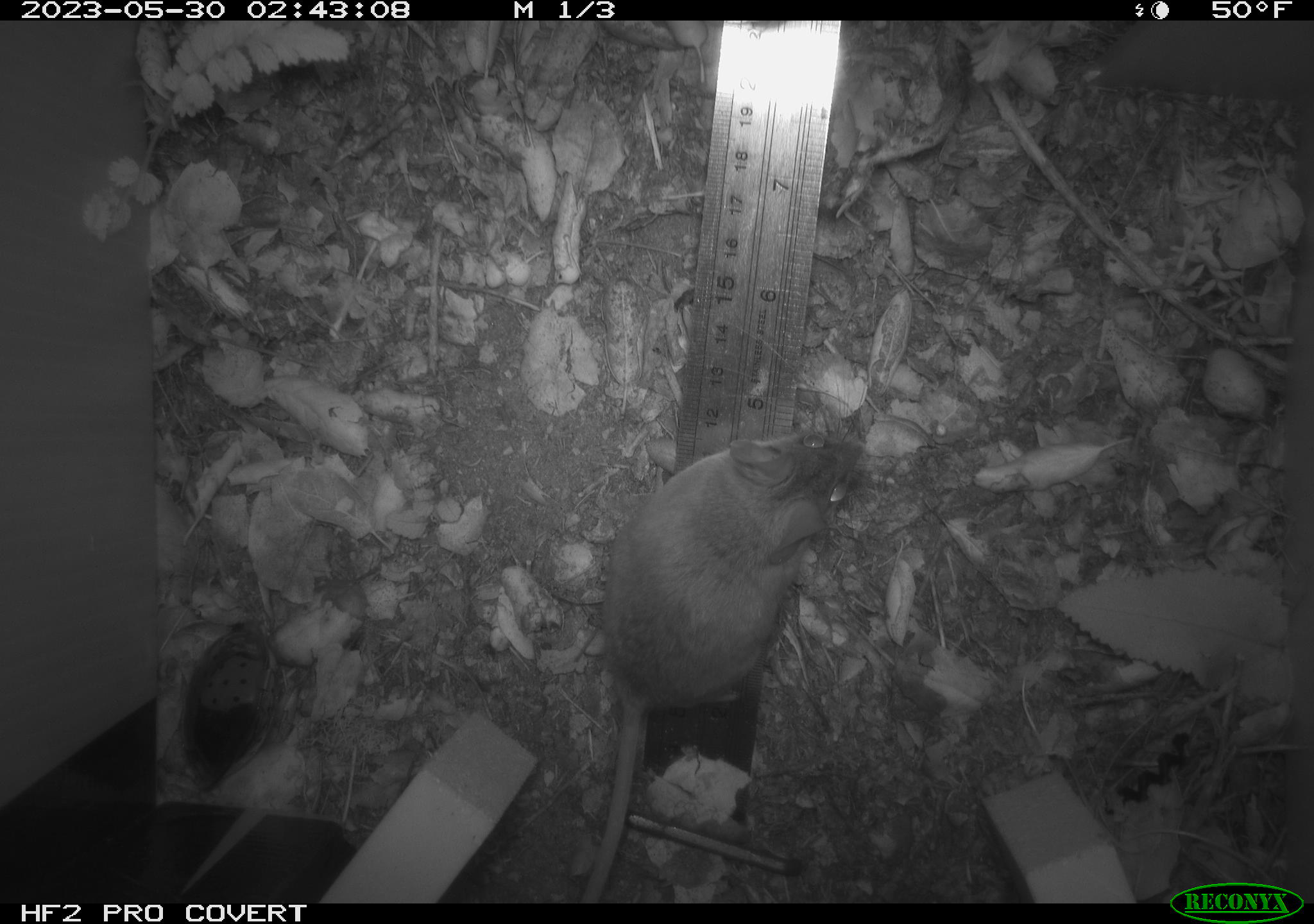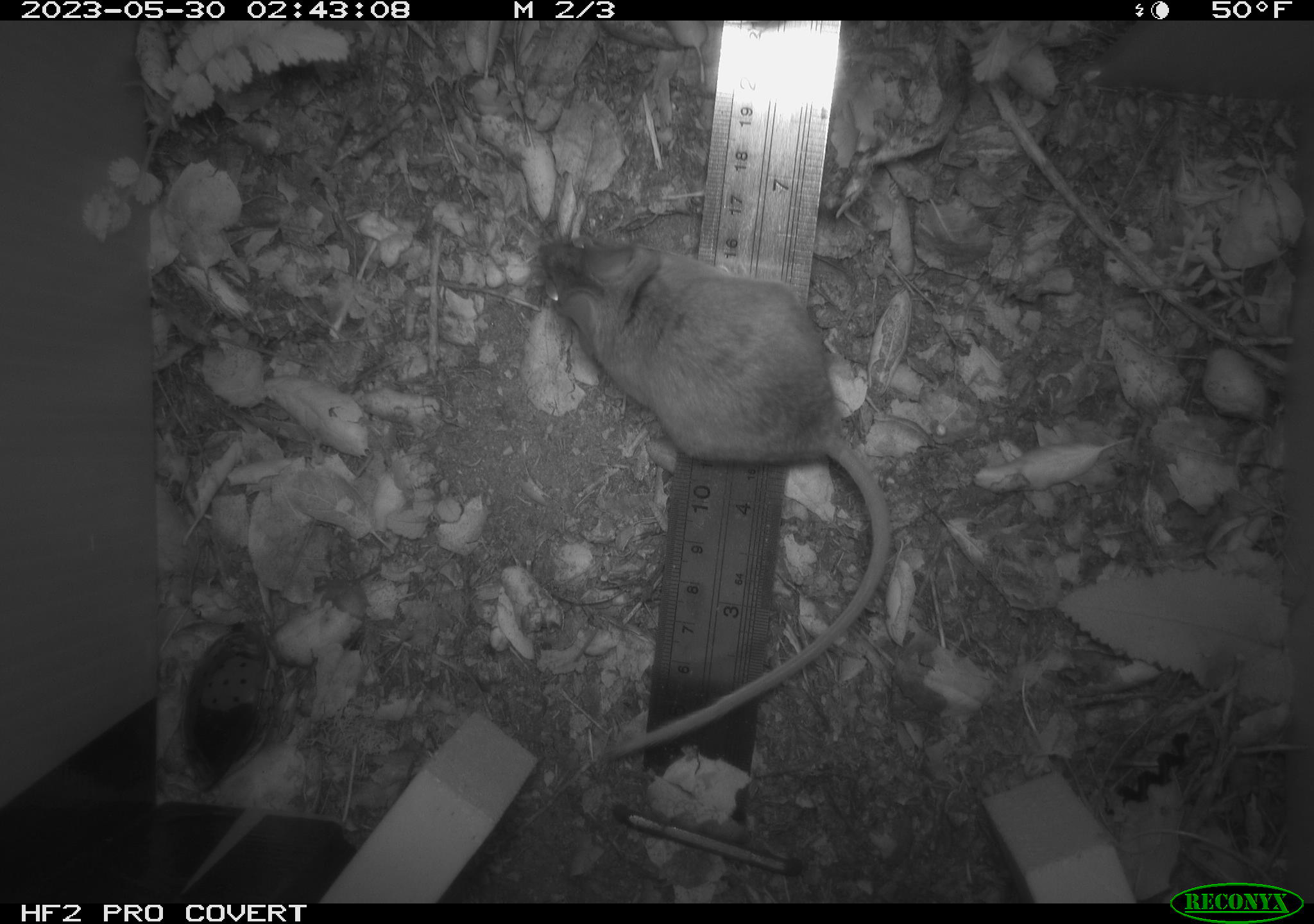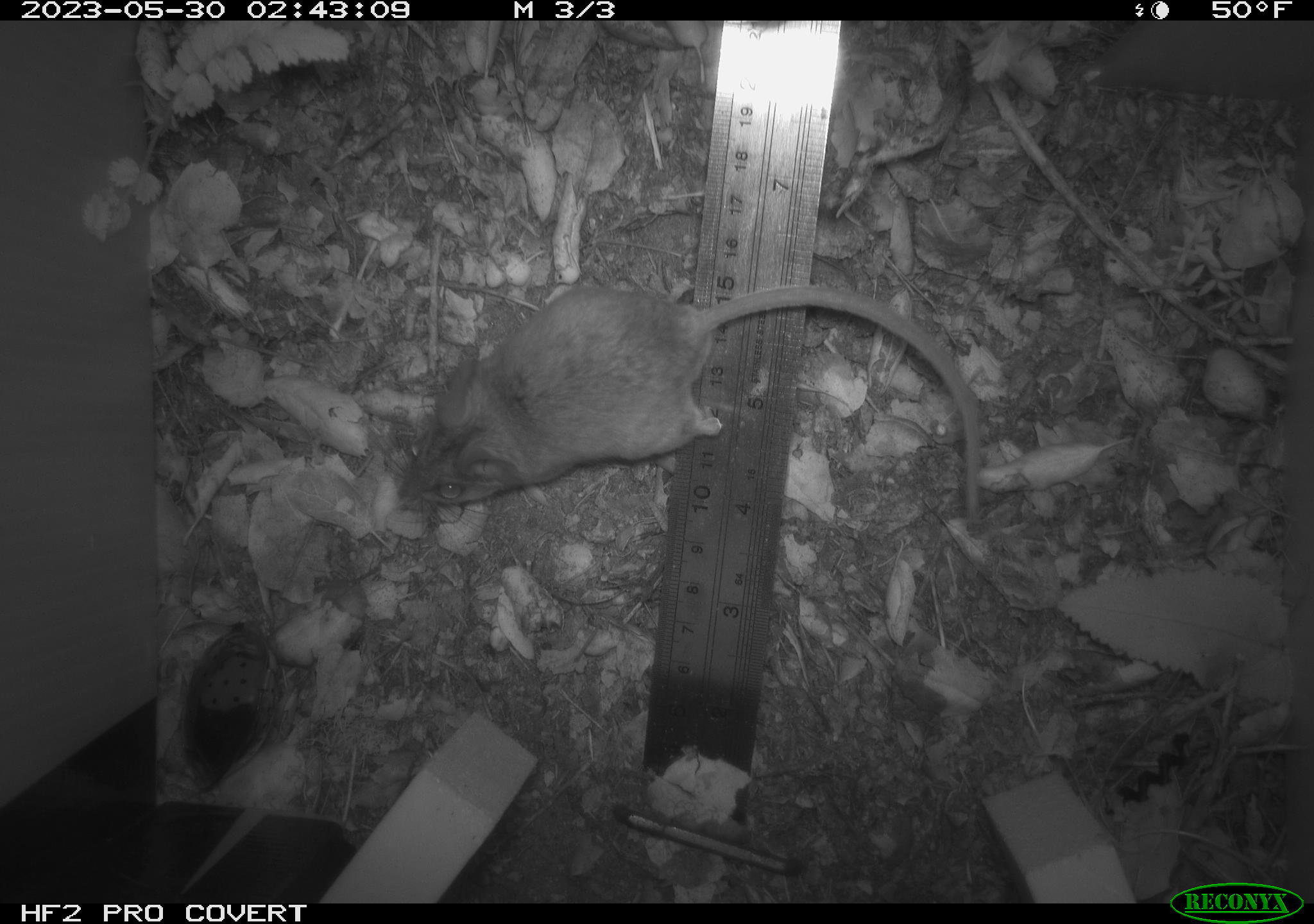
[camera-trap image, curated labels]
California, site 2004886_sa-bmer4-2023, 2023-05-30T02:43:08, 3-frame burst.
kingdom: Animalia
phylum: Chordata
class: Mammalia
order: Rodentia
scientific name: Rodentia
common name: mouse species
Mouse species (Rodentia).